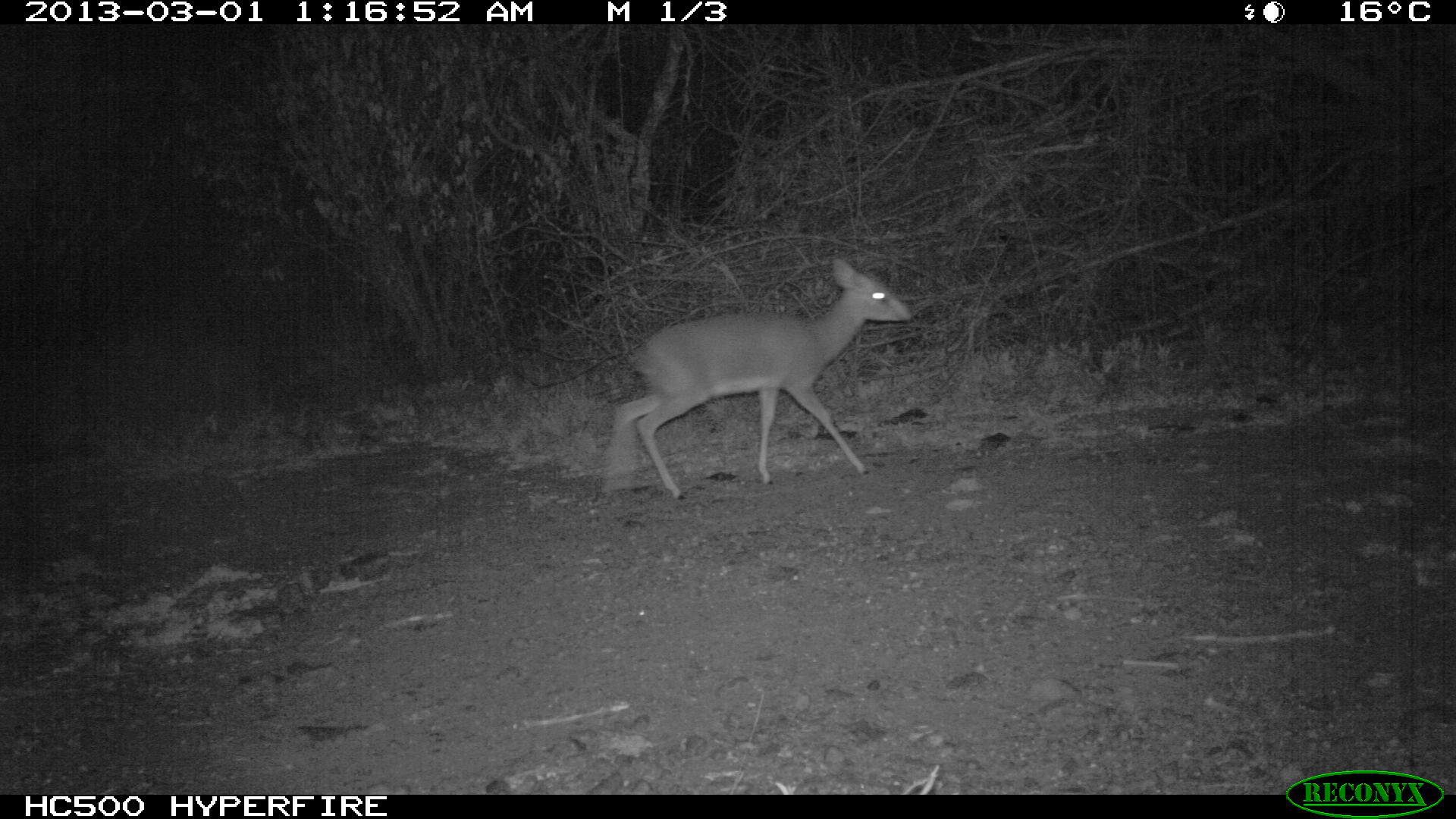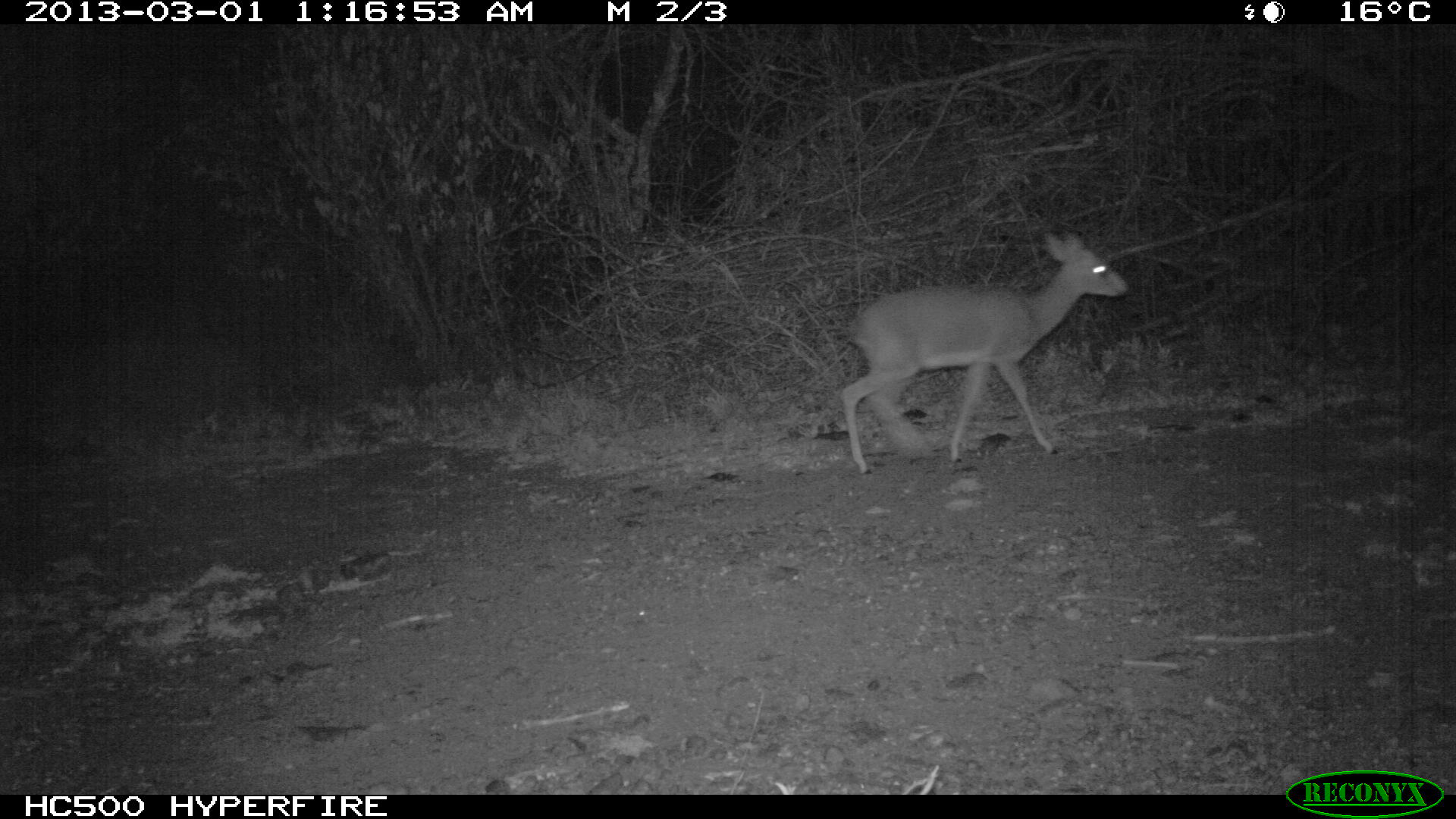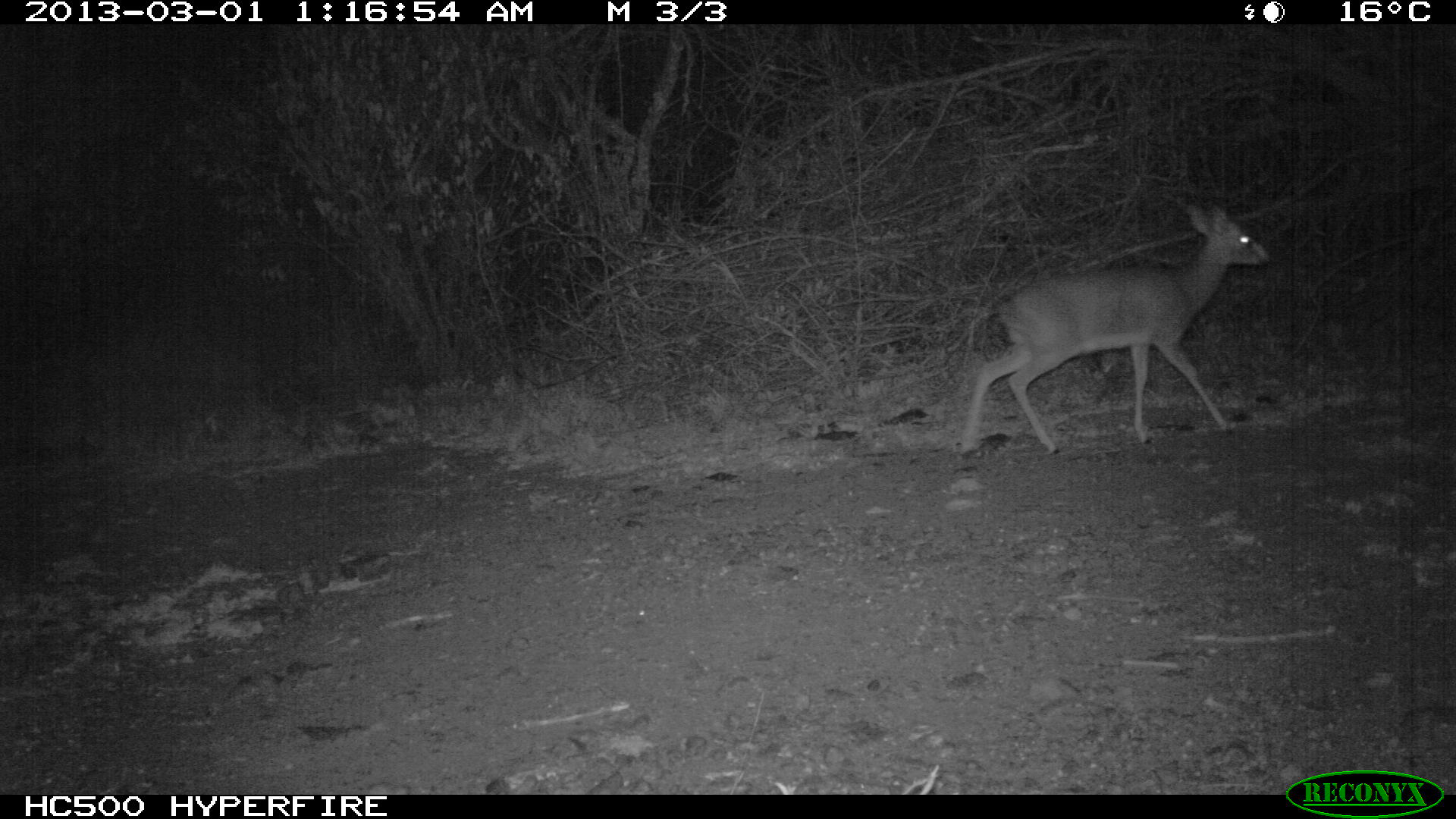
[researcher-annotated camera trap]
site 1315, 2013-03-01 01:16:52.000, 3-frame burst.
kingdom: Animalia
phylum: Chordata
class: Mammalia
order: Artiodactyla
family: Bovidae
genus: Madoqua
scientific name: Madoqua guentheri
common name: günther's dik-dik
Madoqua guentheri (günther's dik-dik), count 1.